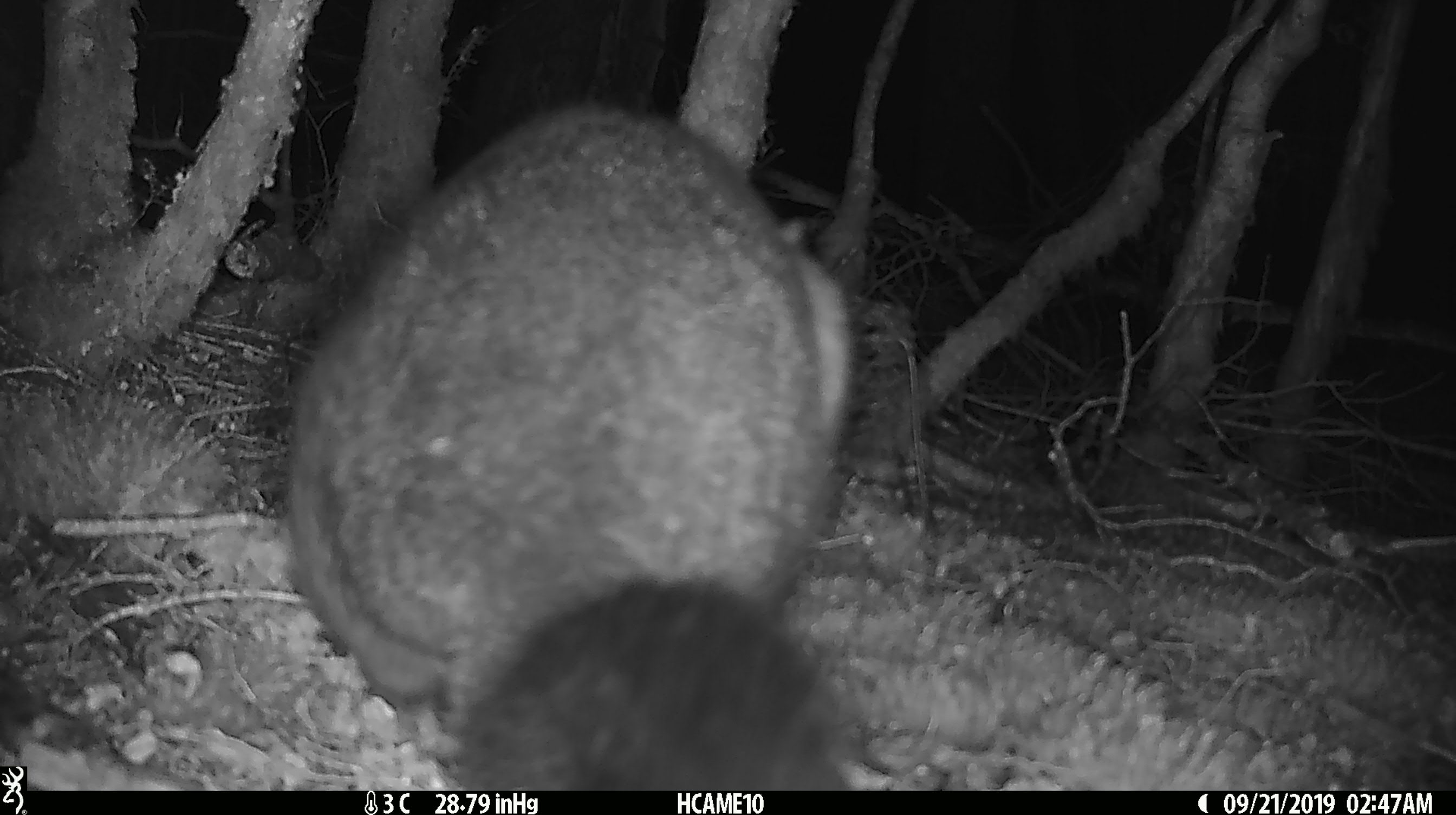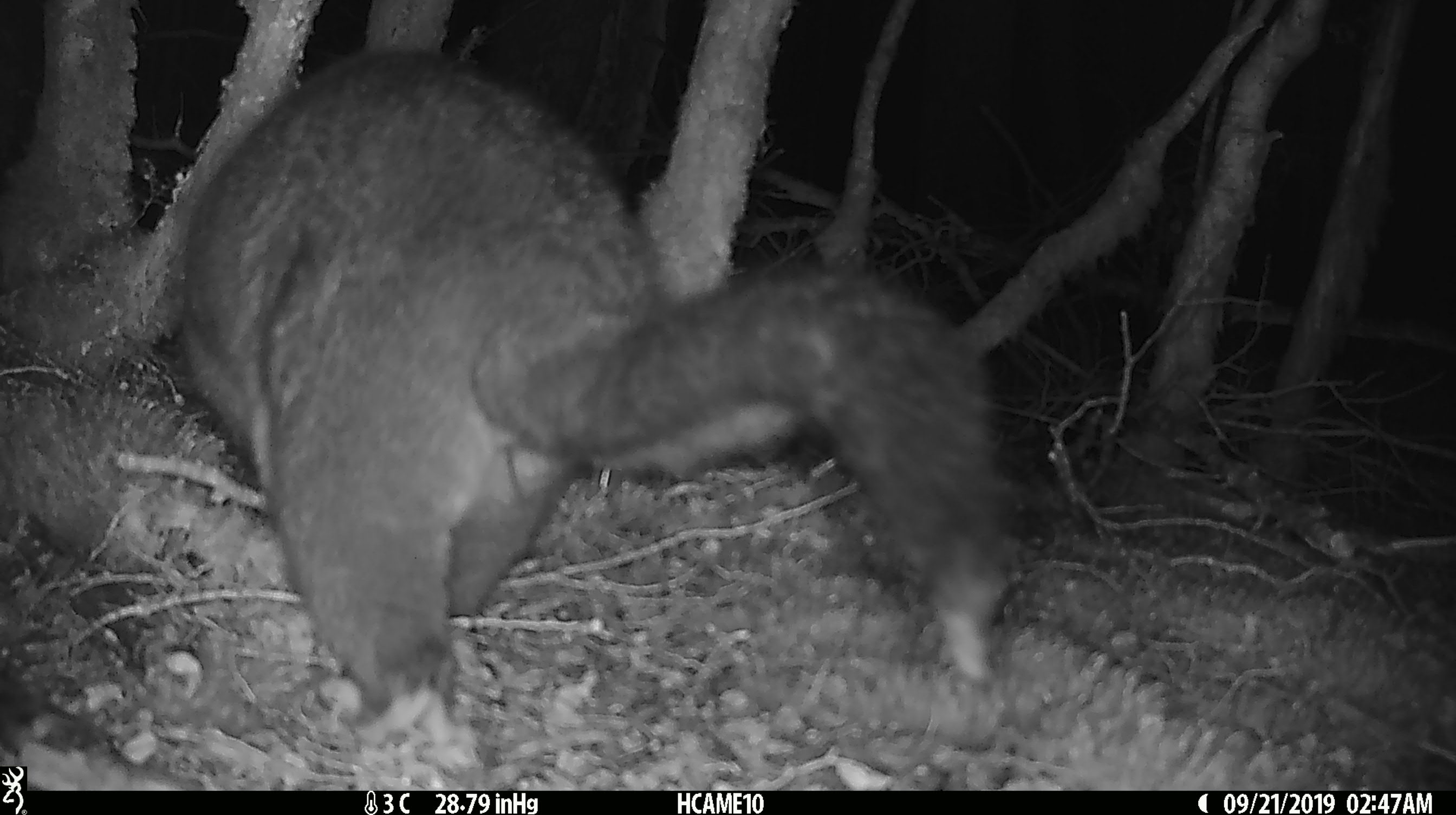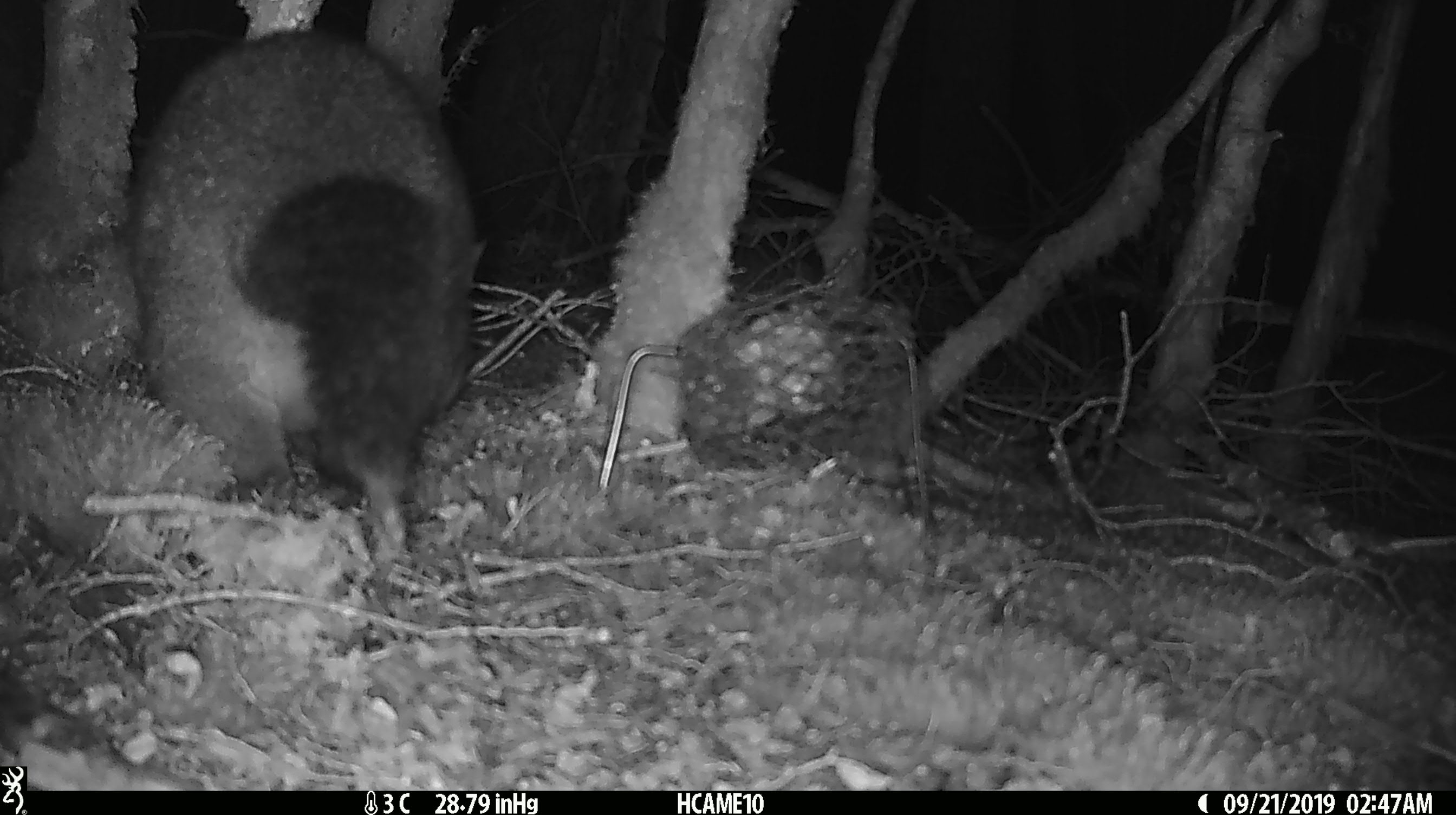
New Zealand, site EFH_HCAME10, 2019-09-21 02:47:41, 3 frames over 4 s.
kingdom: Animalia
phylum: Chordata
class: Mammalia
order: Diprotodontia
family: Phalangeridae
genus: Trichosurus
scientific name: Trichosurus vulpecula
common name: common brushtail possum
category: possum